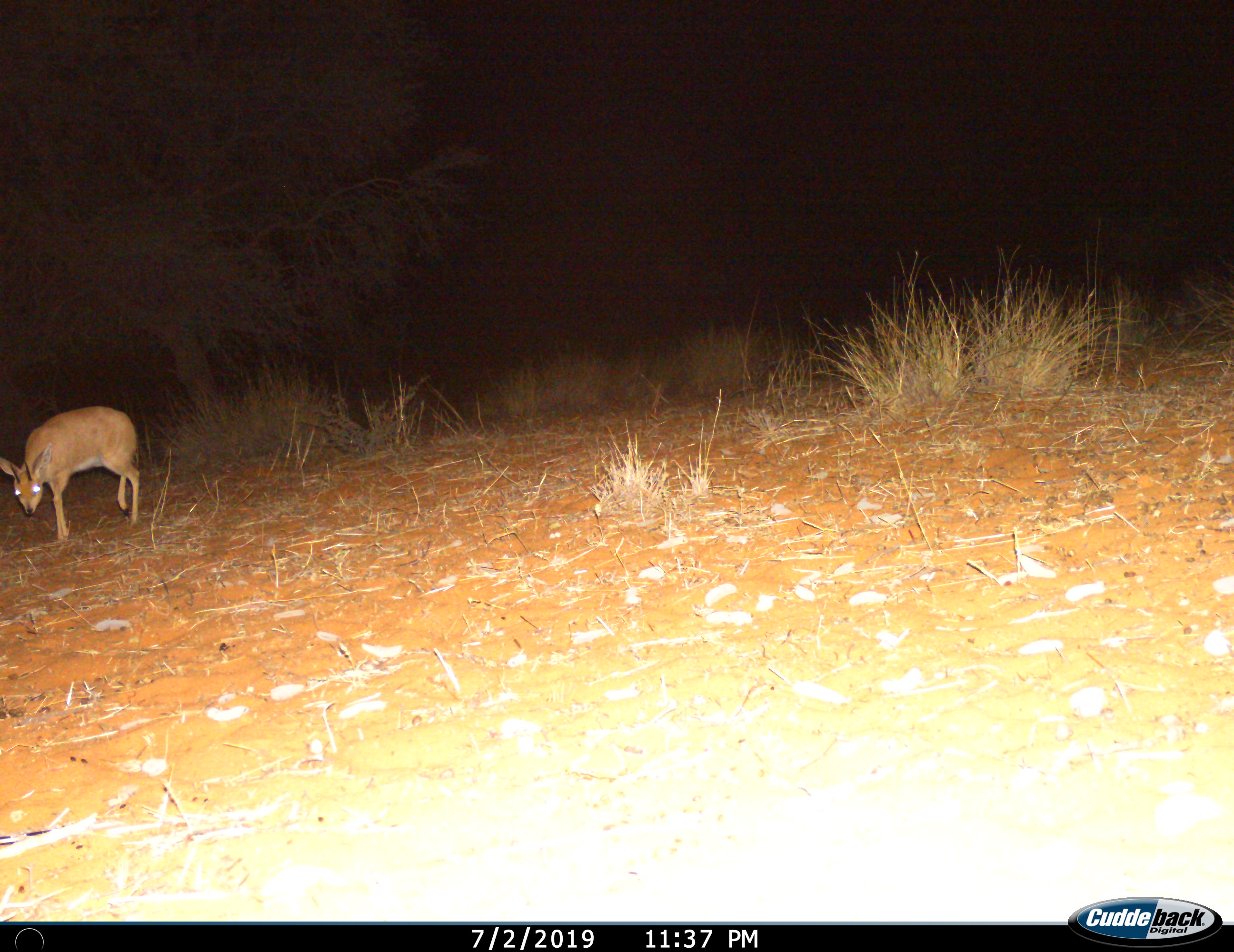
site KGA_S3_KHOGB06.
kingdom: Animalia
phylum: Chordata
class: Mammalia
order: Artiodactyla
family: Bovidae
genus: Raphicerus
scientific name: Raphicerus campestris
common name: steenbok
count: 1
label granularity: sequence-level